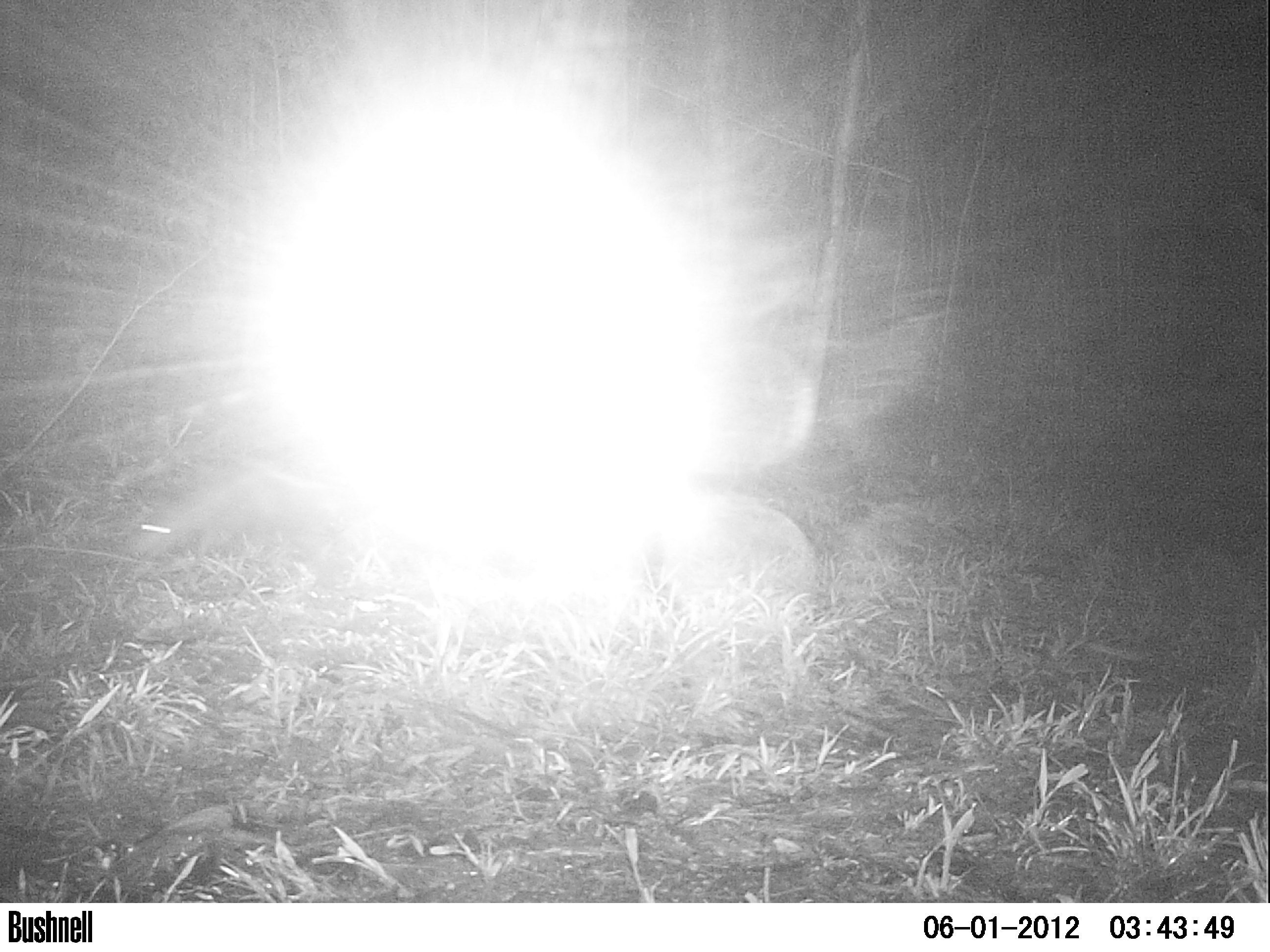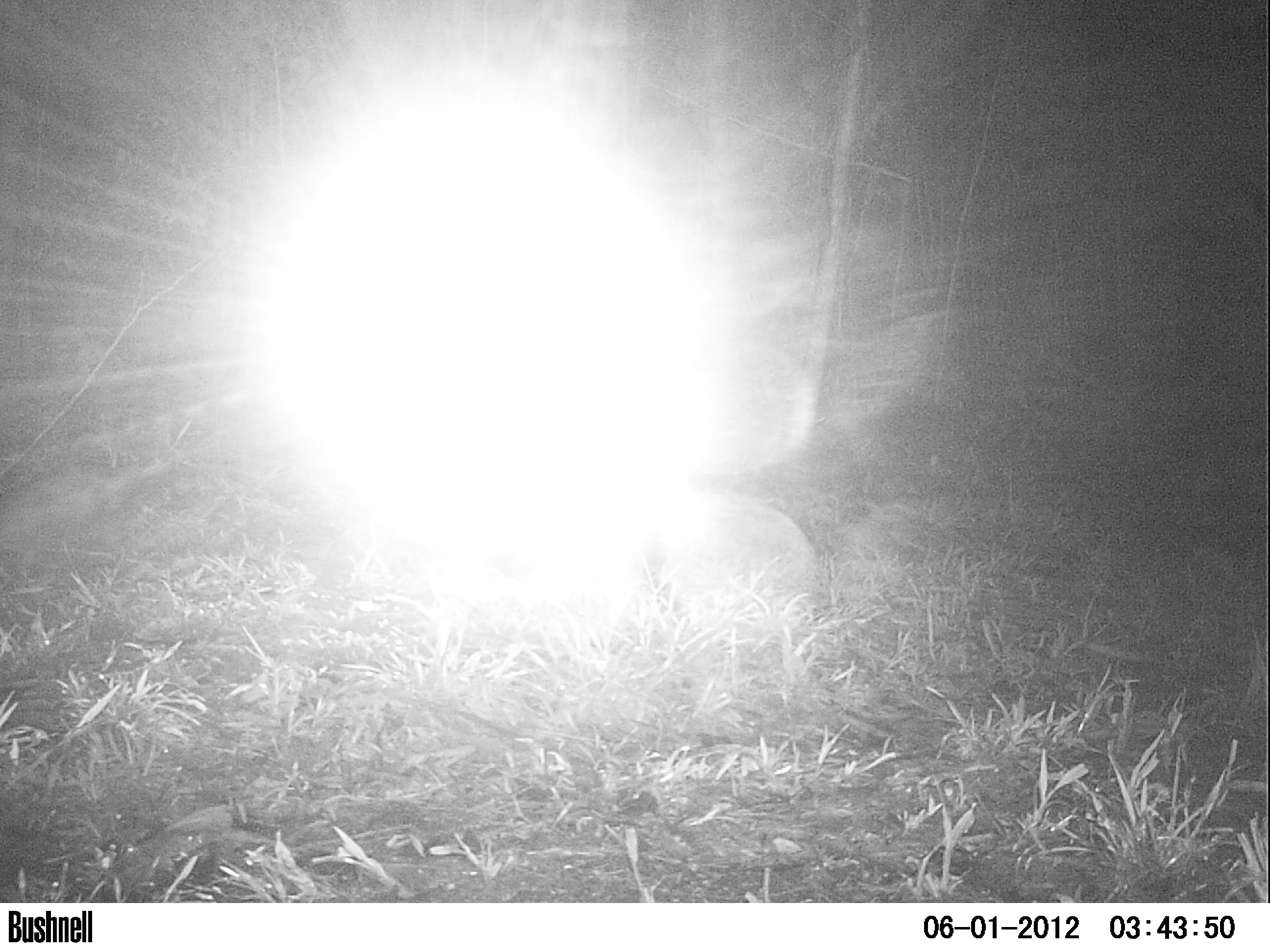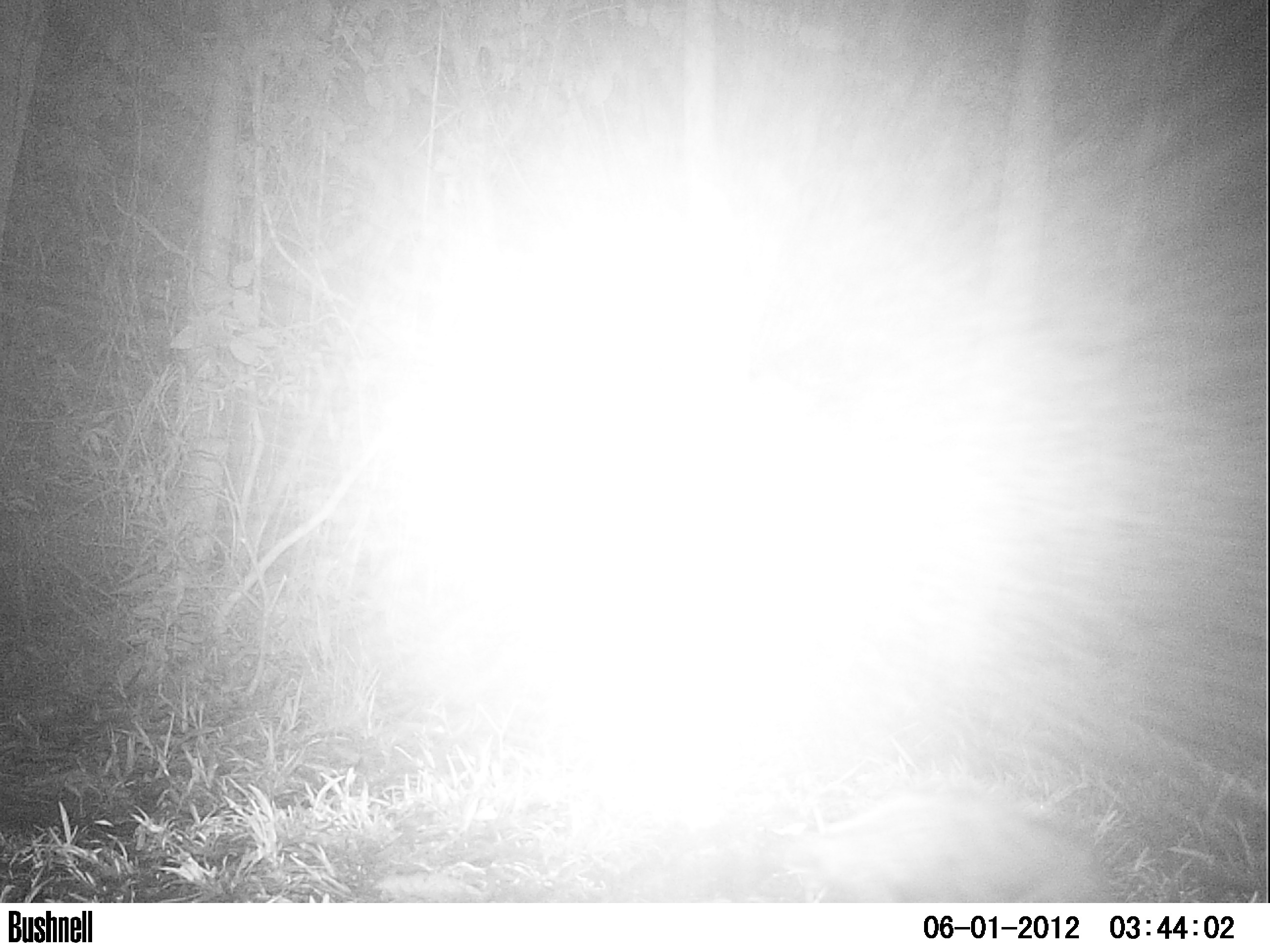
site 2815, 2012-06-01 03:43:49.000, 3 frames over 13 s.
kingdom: Animalia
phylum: Chordata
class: Mammalia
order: Didelphimorphia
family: Didelphidae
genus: Didelphis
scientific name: Didelphis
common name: american opossums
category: didelphis sp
Didelphis sp (american opossums) (Didelphis), count 1, age adult.